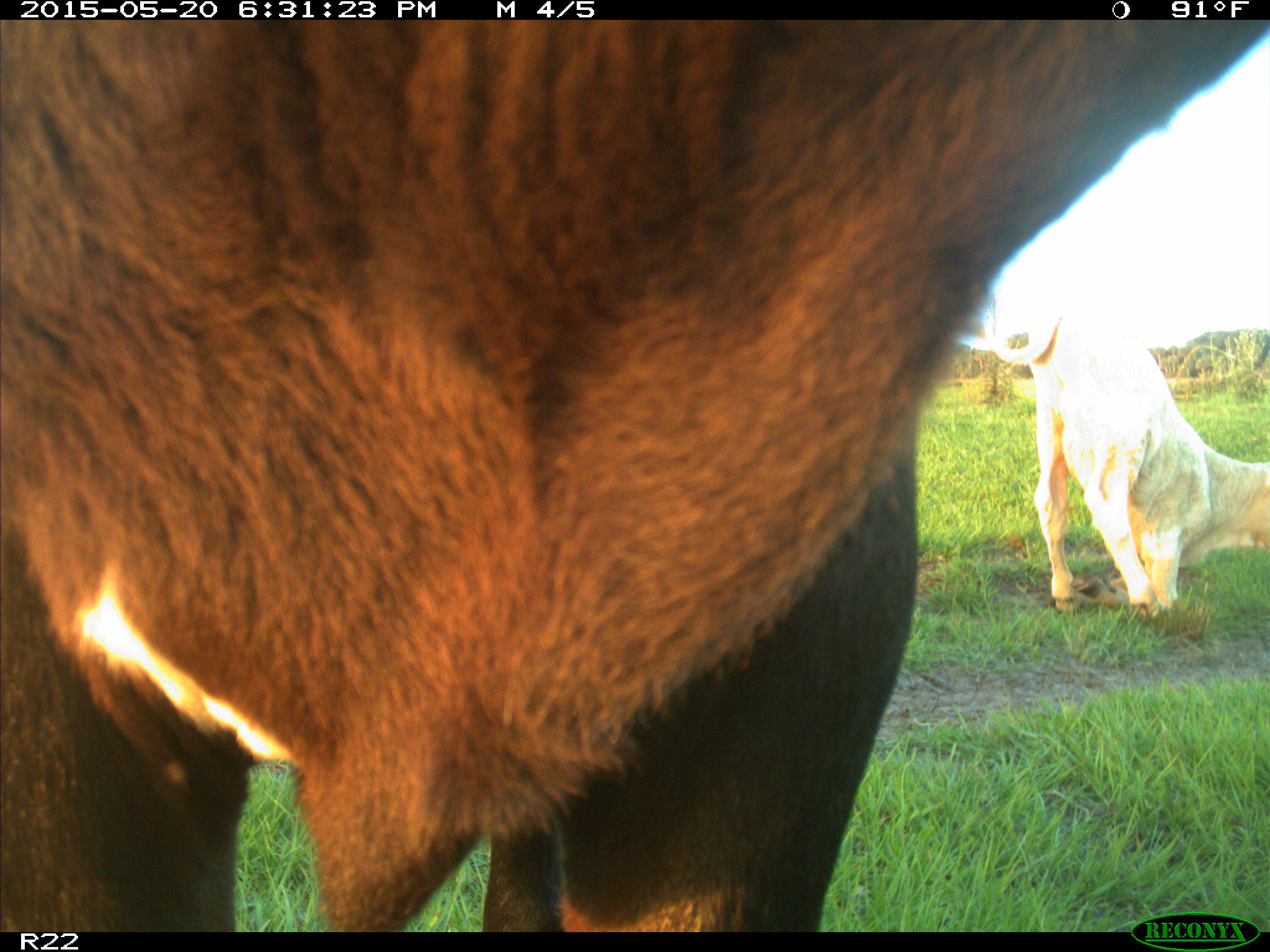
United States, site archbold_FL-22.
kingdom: Animalia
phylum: Chordata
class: Mammalia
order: Artiodactyla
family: Bovidae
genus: Bos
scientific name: Bos taurus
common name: domestic cow